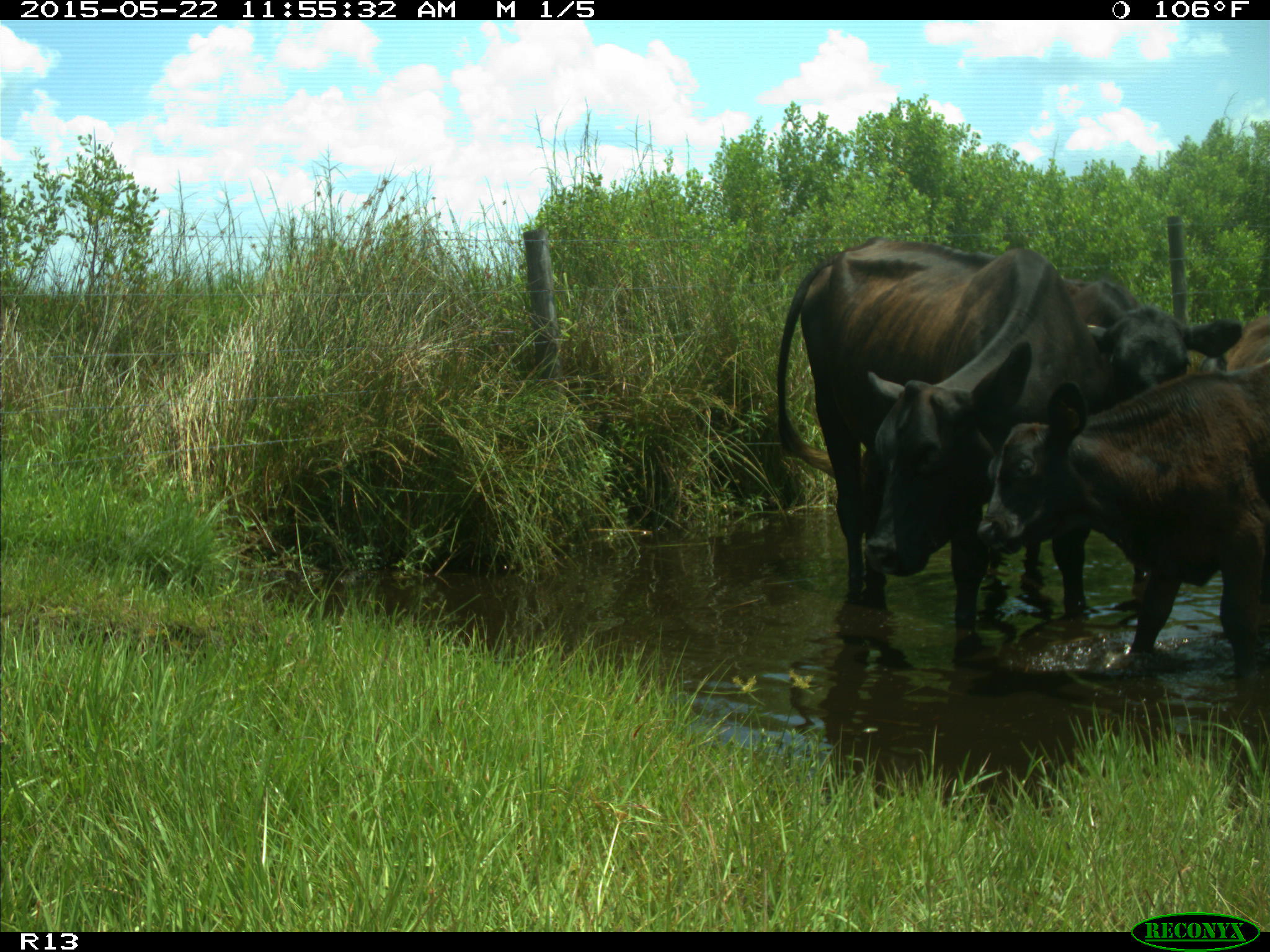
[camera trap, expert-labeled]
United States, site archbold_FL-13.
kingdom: Animalia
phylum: Chordata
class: Mammalia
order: Artiodactyla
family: Bovidae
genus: Bos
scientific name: Bos taurus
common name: domestic cow